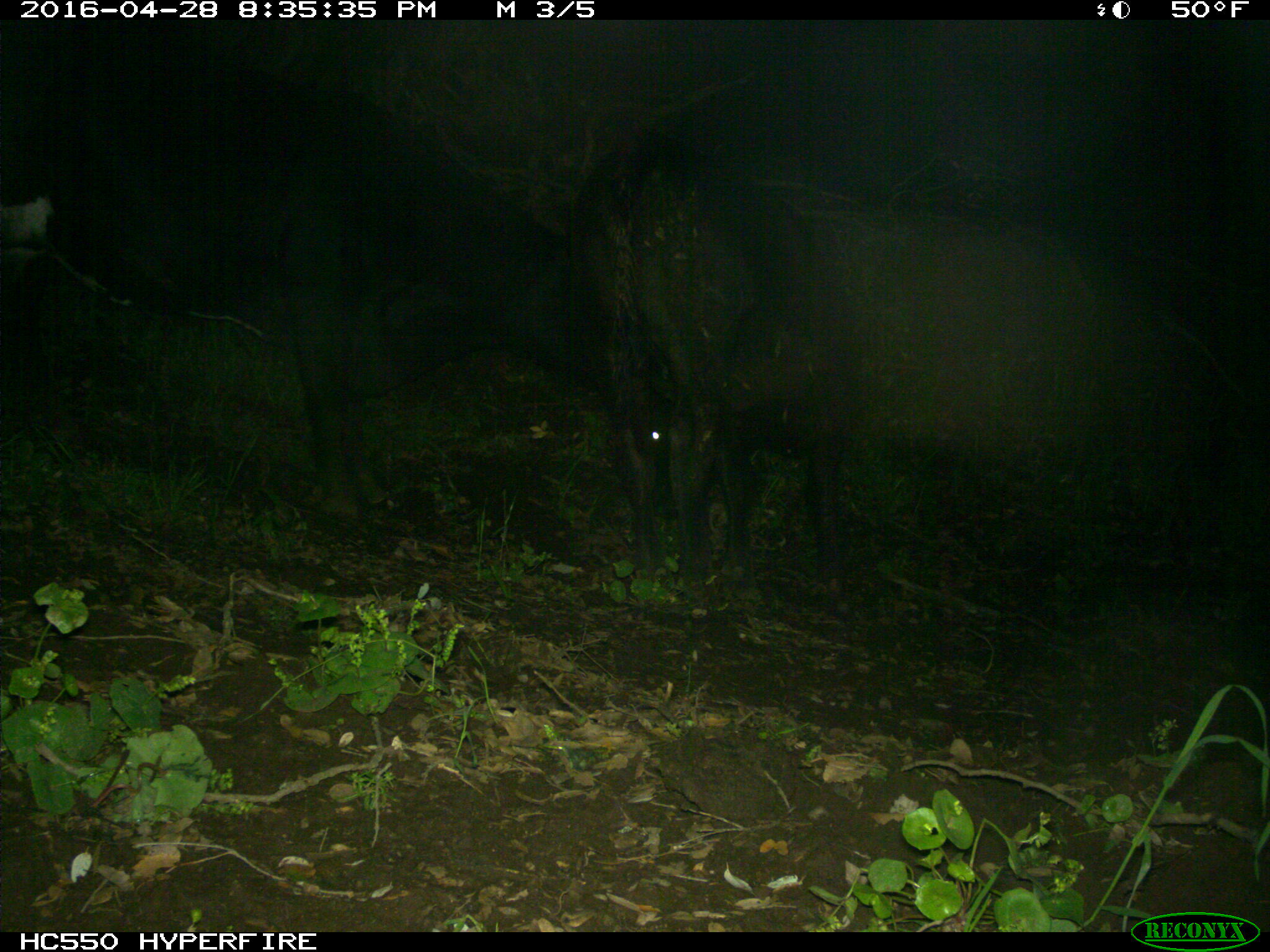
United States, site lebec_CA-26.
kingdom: Animalia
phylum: Chordata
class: Mammalia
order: Artiodactyla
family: Bovidae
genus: Bos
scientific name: Bos taurus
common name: domestic cow